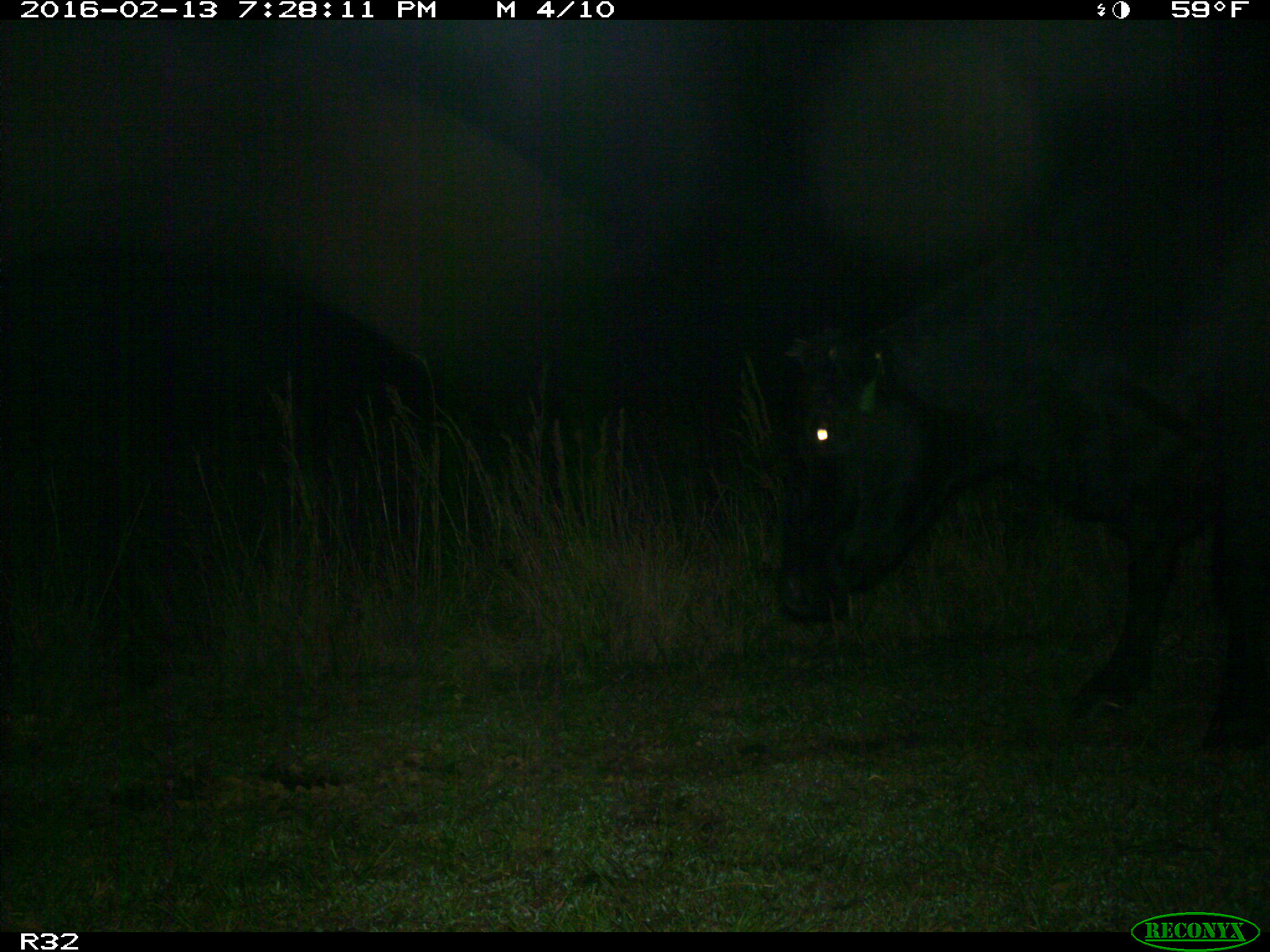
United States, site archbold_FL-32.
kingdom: Animalia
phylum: Chordata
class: Mammalia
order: Artiodactyla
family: Bovidae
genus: Bos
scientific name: Bos taurus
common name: domestic cow